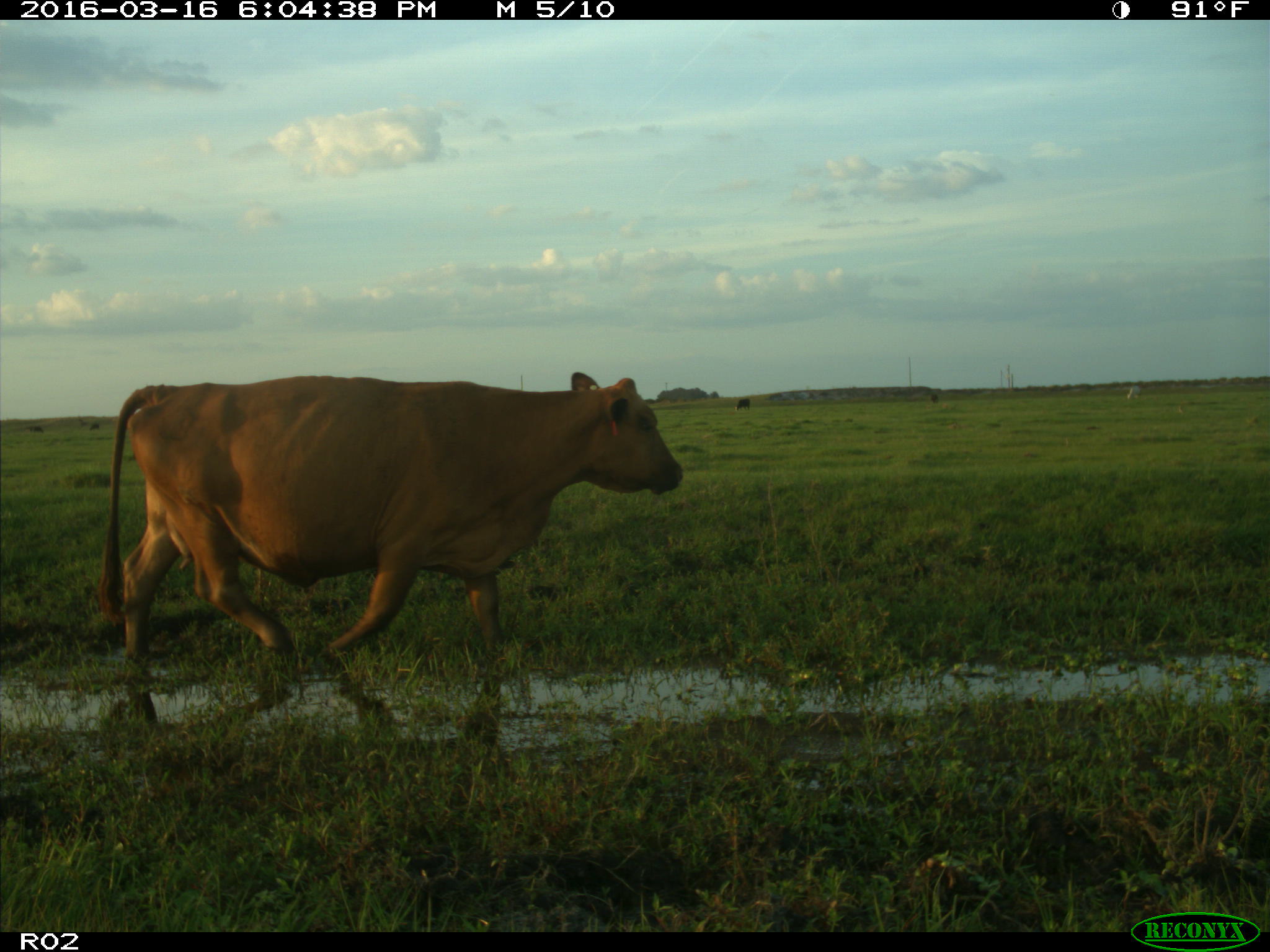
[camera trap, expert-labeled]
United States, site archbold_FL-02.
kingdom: Animalia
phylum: Chordata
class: Mammalia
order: Artiodactyla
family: Bovidae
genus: Bos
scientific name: Bos taurus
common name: domestic cow